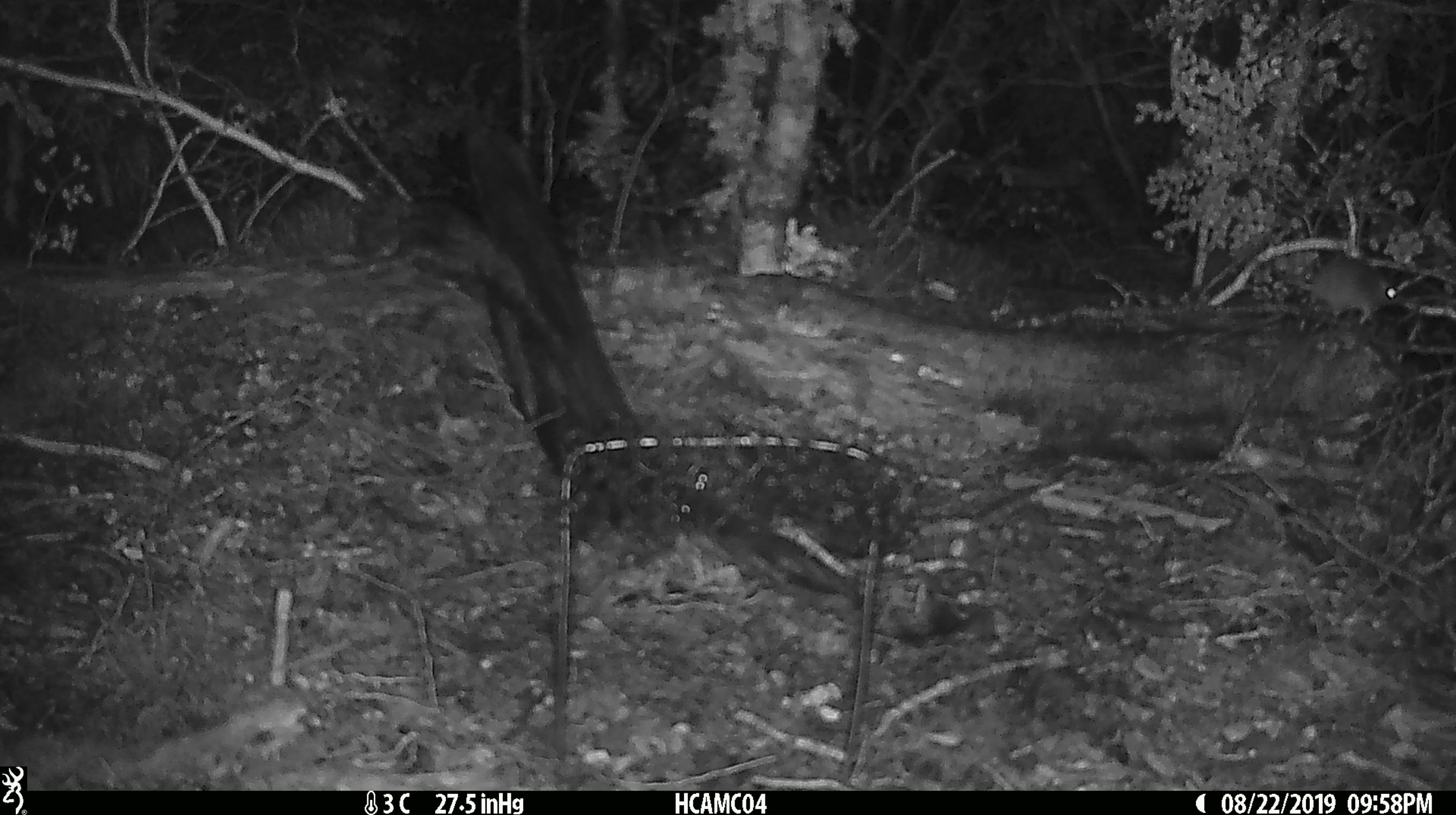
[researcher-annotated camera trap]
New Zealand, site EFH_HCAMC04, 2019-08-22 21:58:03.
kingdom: Animalia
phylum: Chordata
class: Mammalia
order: Rodentia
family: Muridae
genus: Mus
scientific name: Mus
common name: mouse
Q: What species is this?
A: Mouse (Mus).